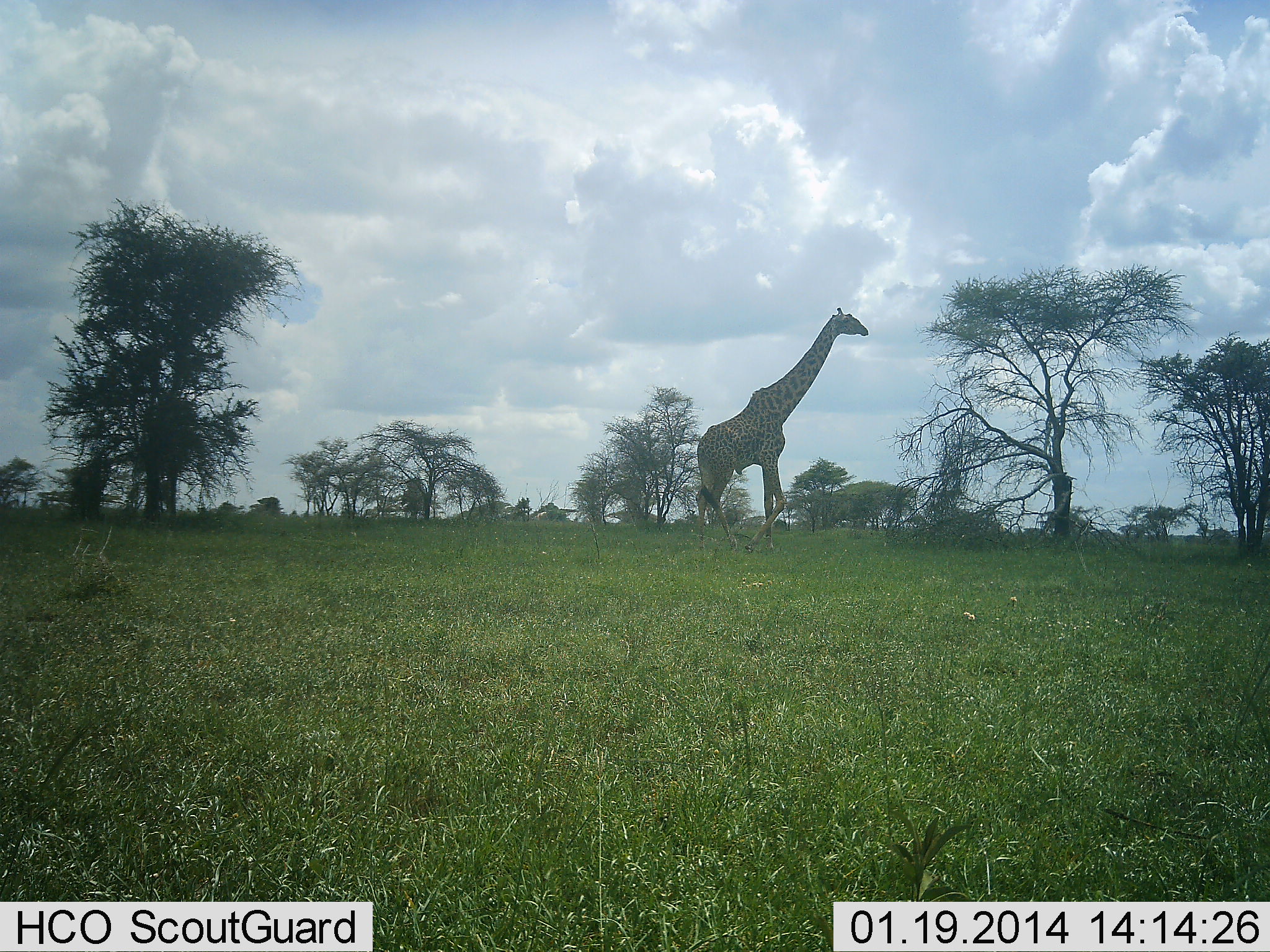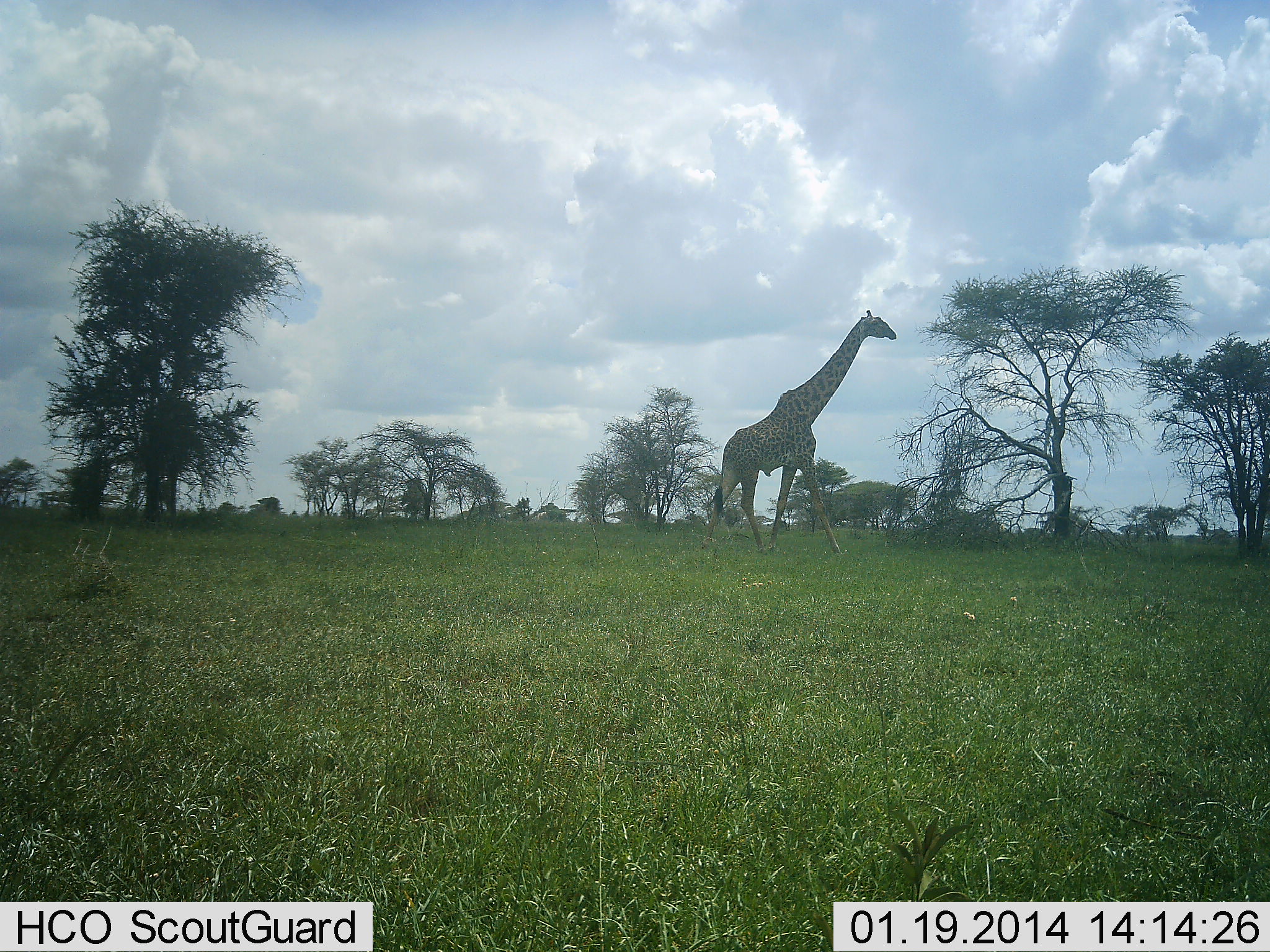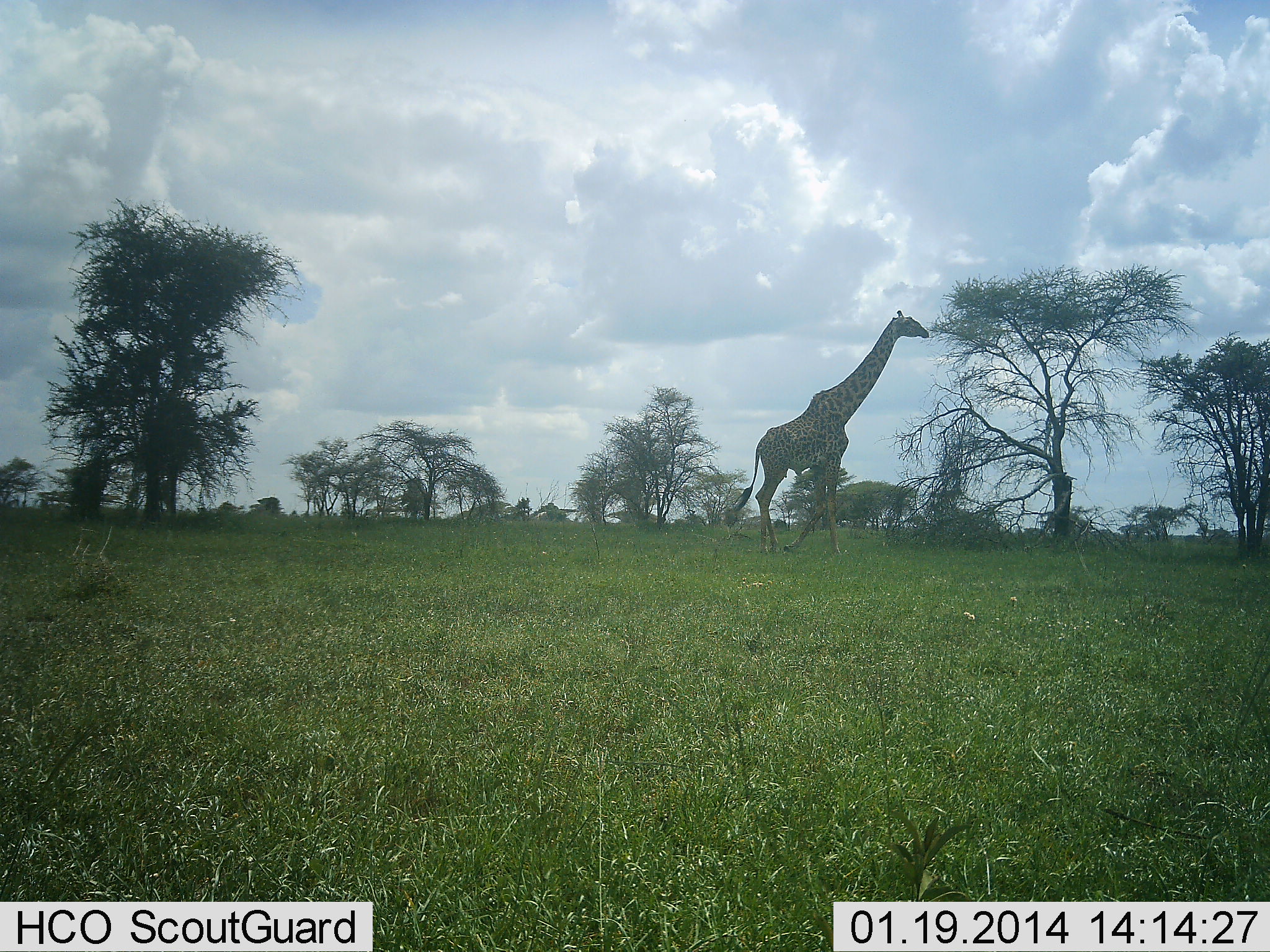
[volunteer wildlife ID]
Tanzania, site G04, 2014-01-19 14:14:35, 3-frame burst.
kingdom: Animalia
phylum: Chordata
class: Mammalia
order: Artiodactyla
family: Giraffidae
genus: Giraffa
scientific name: Giraffa camelopardalis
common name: giraffe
Giraffe (Giraffa camelopardalis), count 1. Behavior (volunteer vote fractions): standing 10%, resting 0%, moving 90%, interacting 0%. Young present (vote fraction): 0%. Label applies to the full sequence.